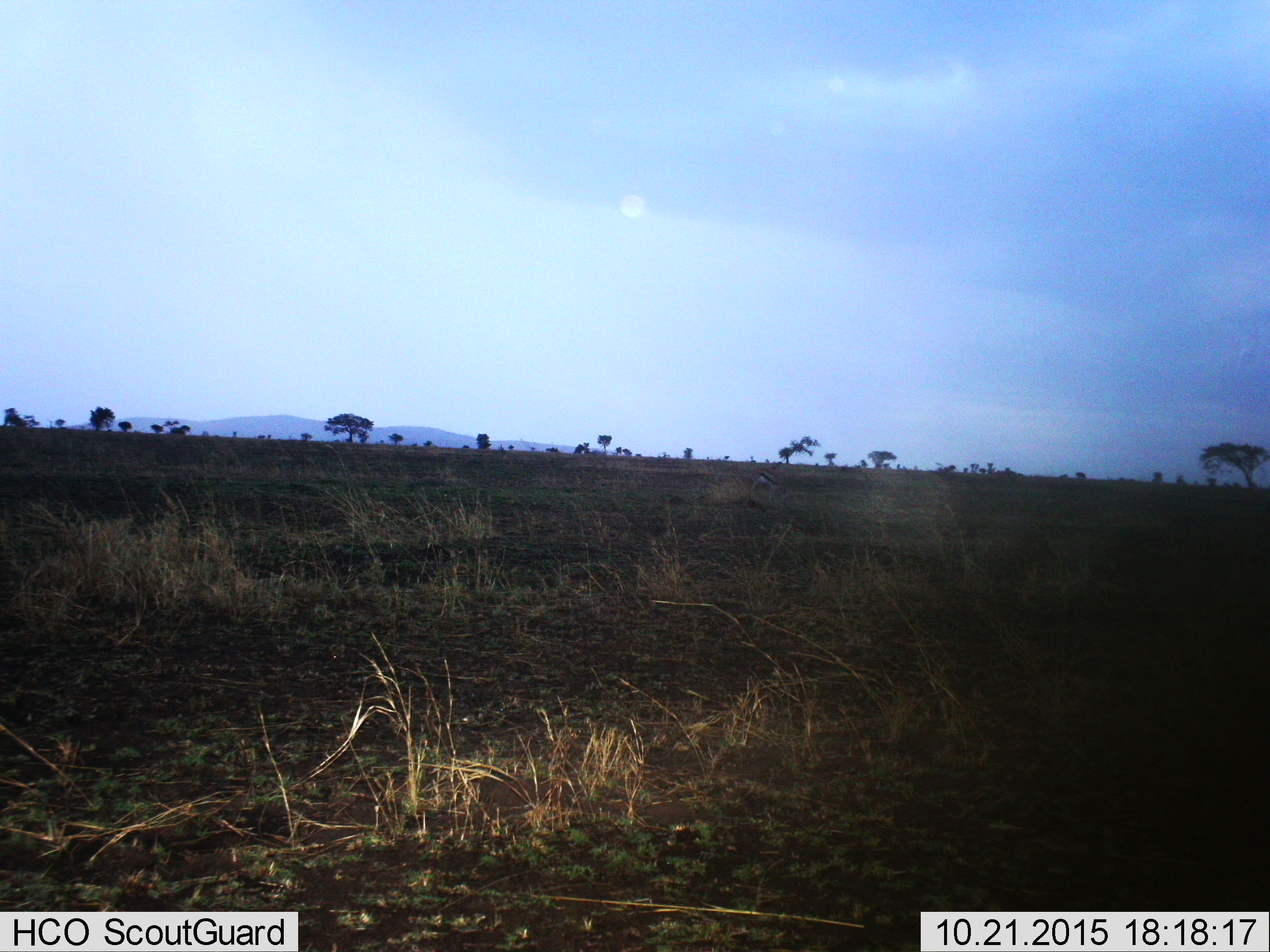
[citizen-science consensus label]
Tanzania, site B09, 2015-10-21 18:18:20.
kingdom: Animalia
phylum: Chordata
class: Mammalia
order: Artiodactyla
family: Bovidae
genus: Eudorcas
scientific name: Eudorcas thomsonii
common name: thomson's gazelle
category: gazellethomsons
Gazellethomsons (thomson's gazelle) (Eudorcas thomsonii), count 1. Behavior (volunteer vote fractions): standing 64%, resting 0%, moving 0%, interacting 0%. Young present (vote fraction): 0%. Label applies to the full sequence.